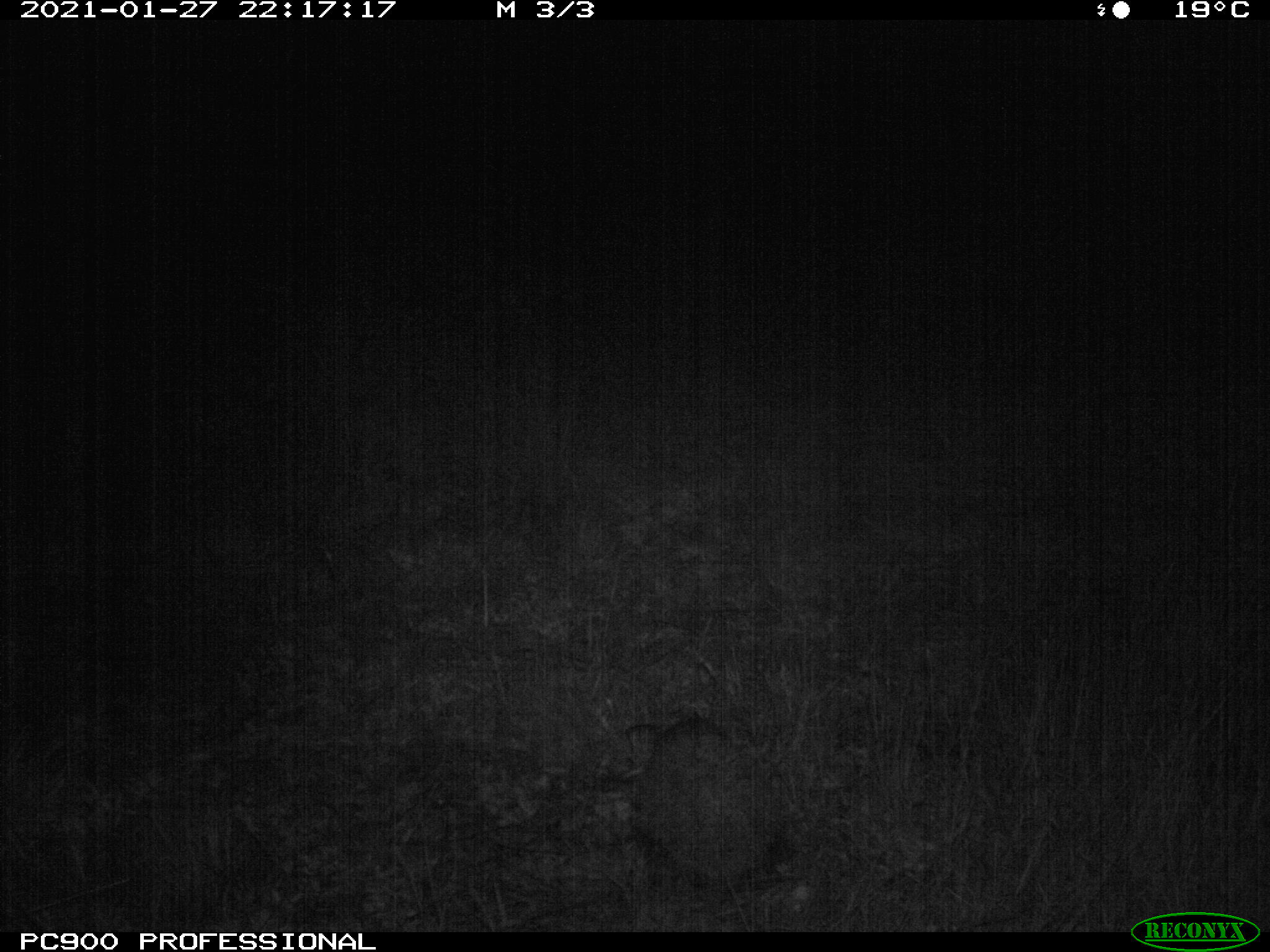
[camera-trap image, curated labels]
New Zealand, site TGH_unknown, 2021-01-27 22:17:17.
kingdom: Animalia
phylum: Chordata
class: Mammalia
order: Eulipotyphla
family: Erinaceidae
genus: Erinaceus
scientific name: Erinaceus europaeus europaeus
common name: european hedgehog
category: hedgehog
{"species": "hedgehog (european hedgehog) (Erinaceus europaeus europaeus)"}